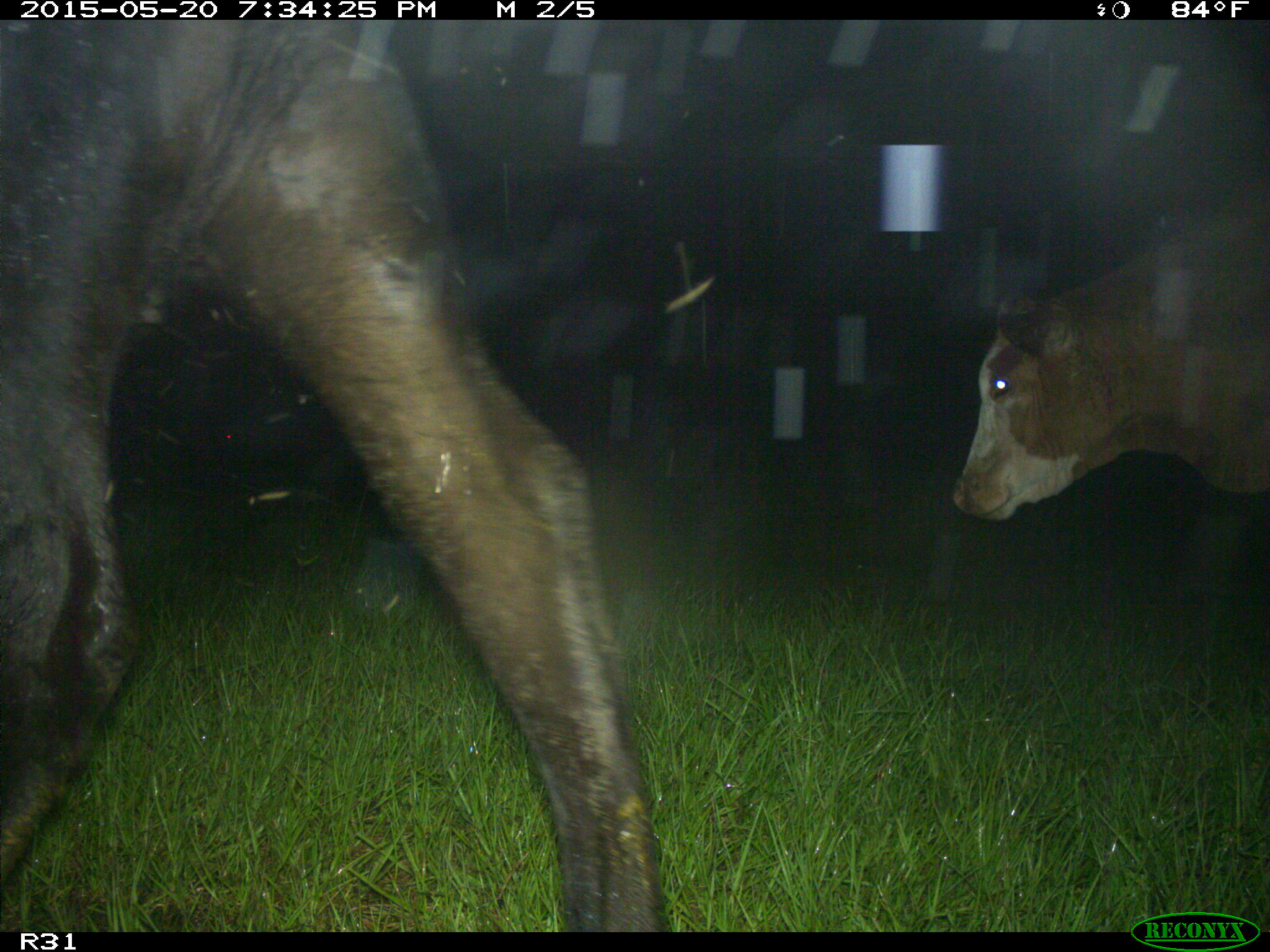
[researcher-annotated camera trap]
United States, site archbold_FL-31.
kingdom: Animalia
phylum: Chordata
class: Mammalia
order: Artiodactyla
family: Bovidae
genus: Bos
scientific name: Bos taurus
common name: domestic cow